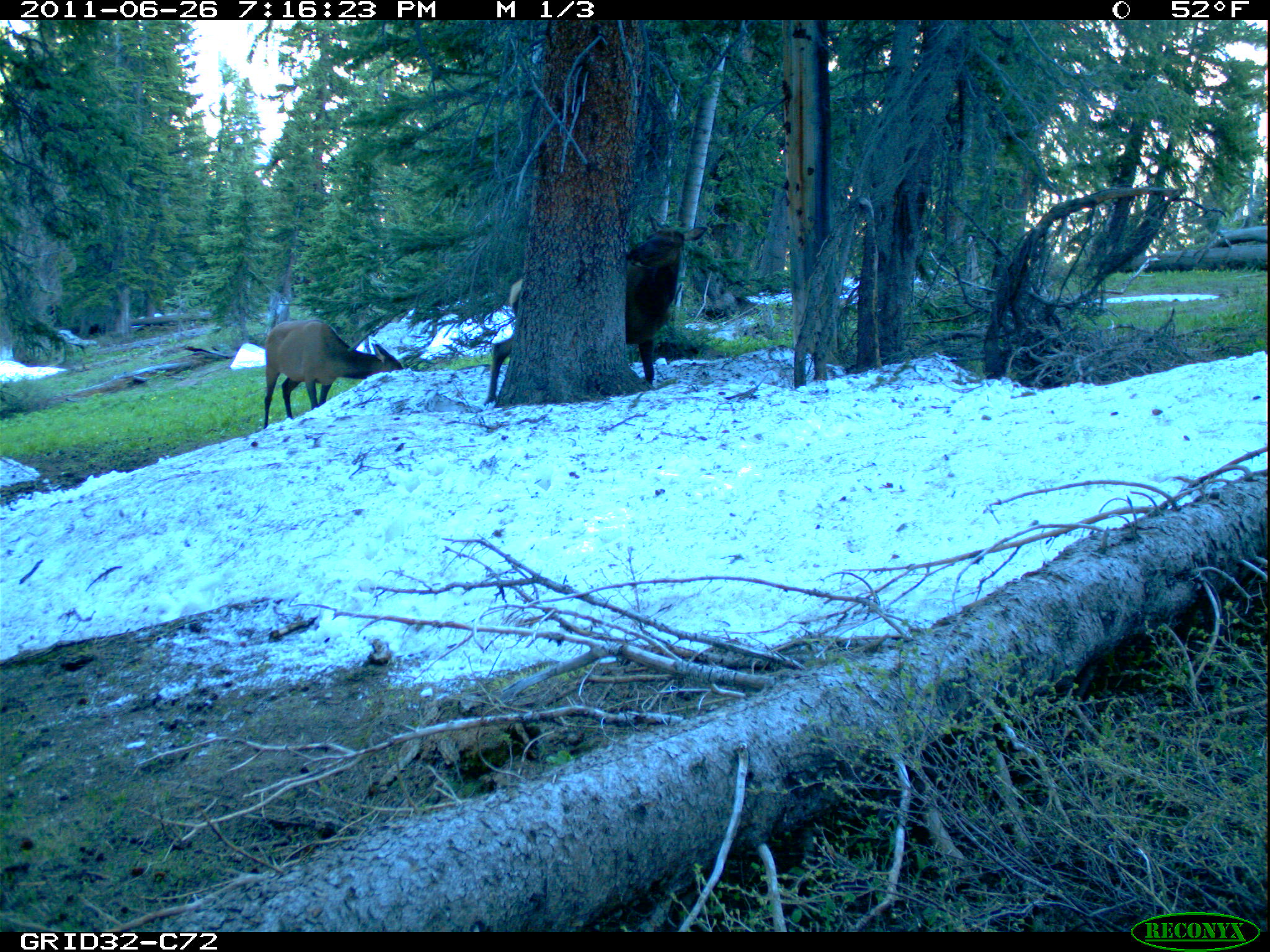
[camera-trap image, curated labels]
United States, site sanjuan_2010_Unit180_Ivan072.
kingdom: Animalia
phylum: Chordata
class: Mammalia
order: Artiodactyla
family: Cervidae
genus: Cervus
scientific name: Cervus elaphus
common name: red deer